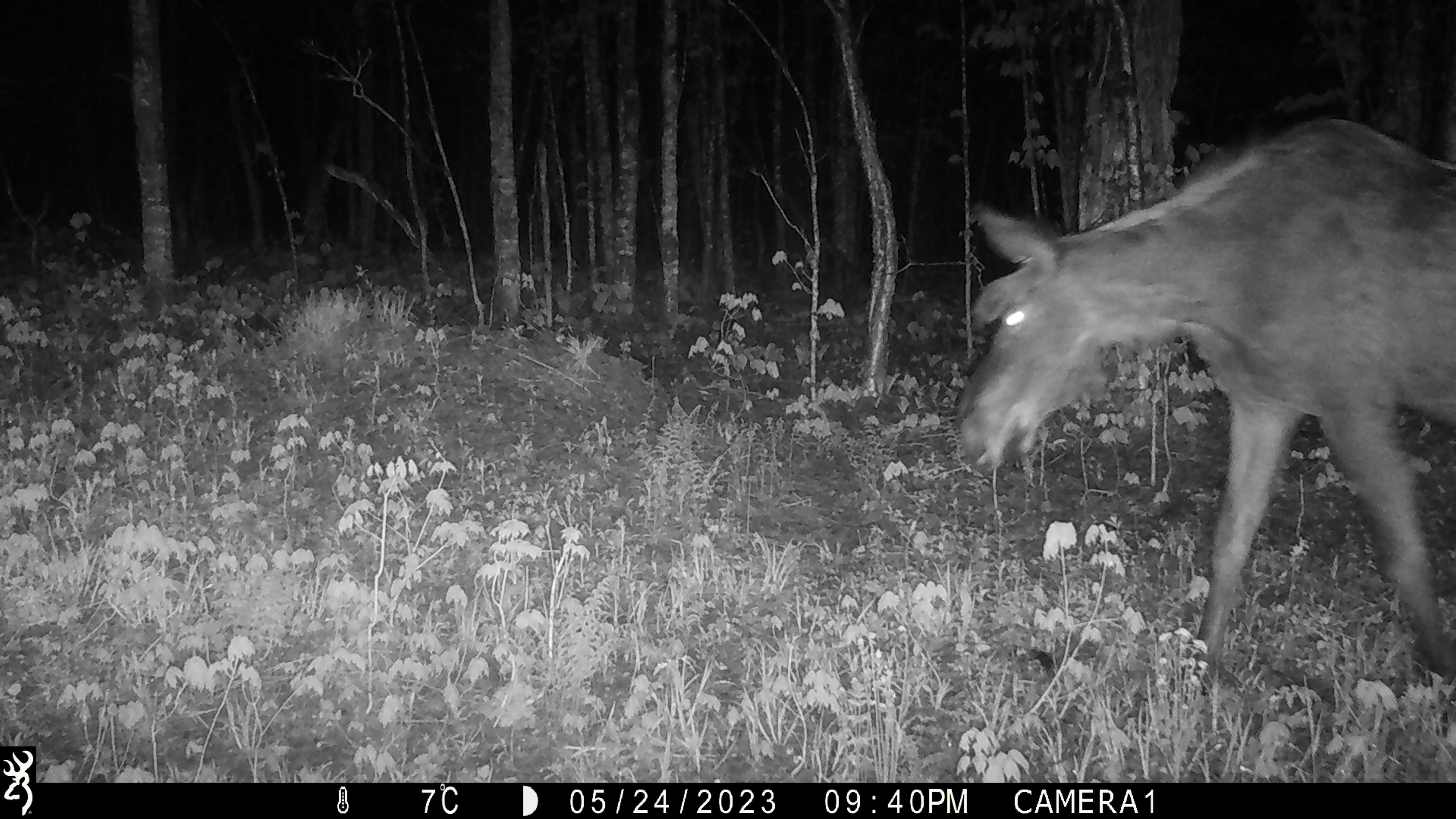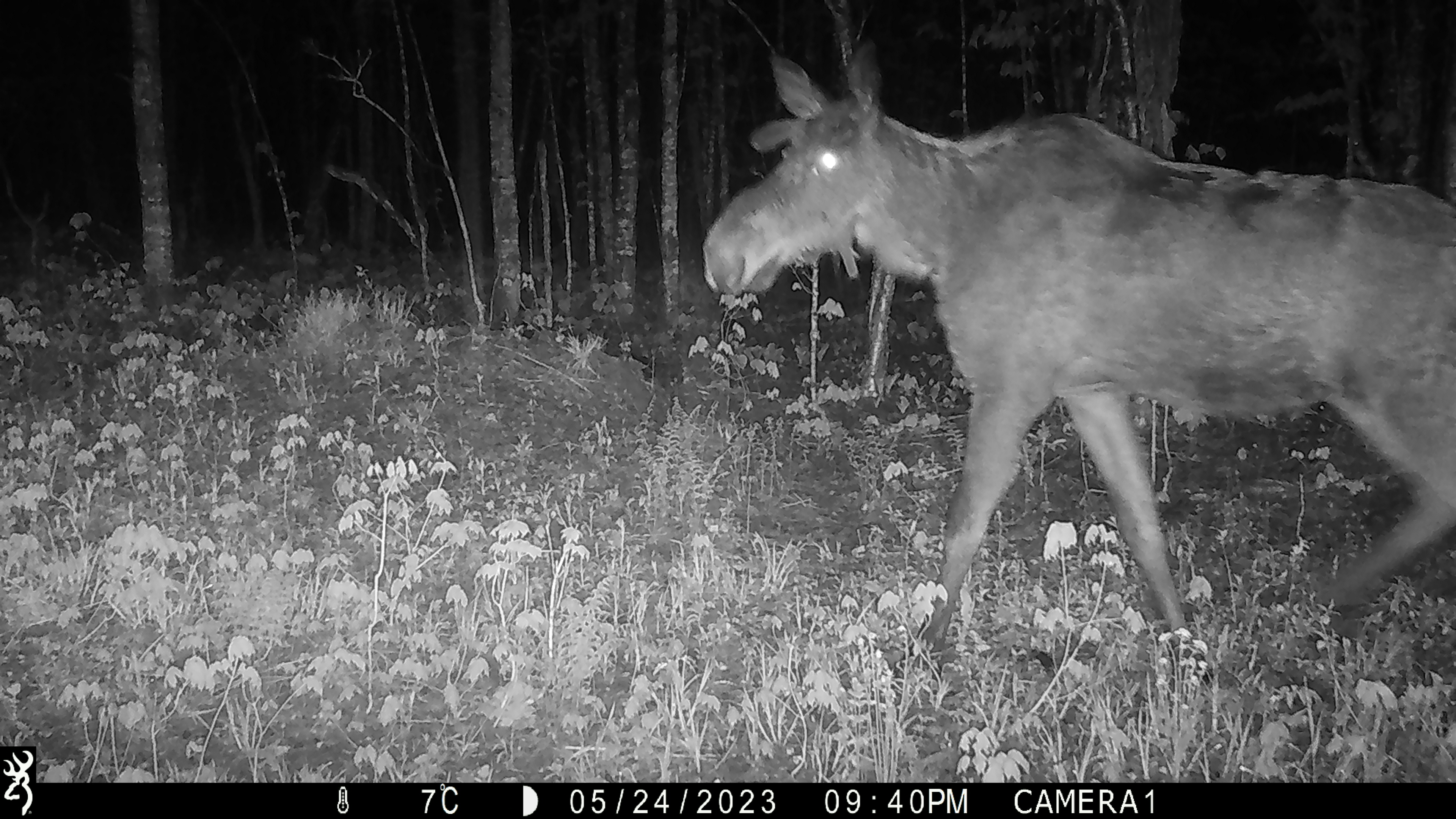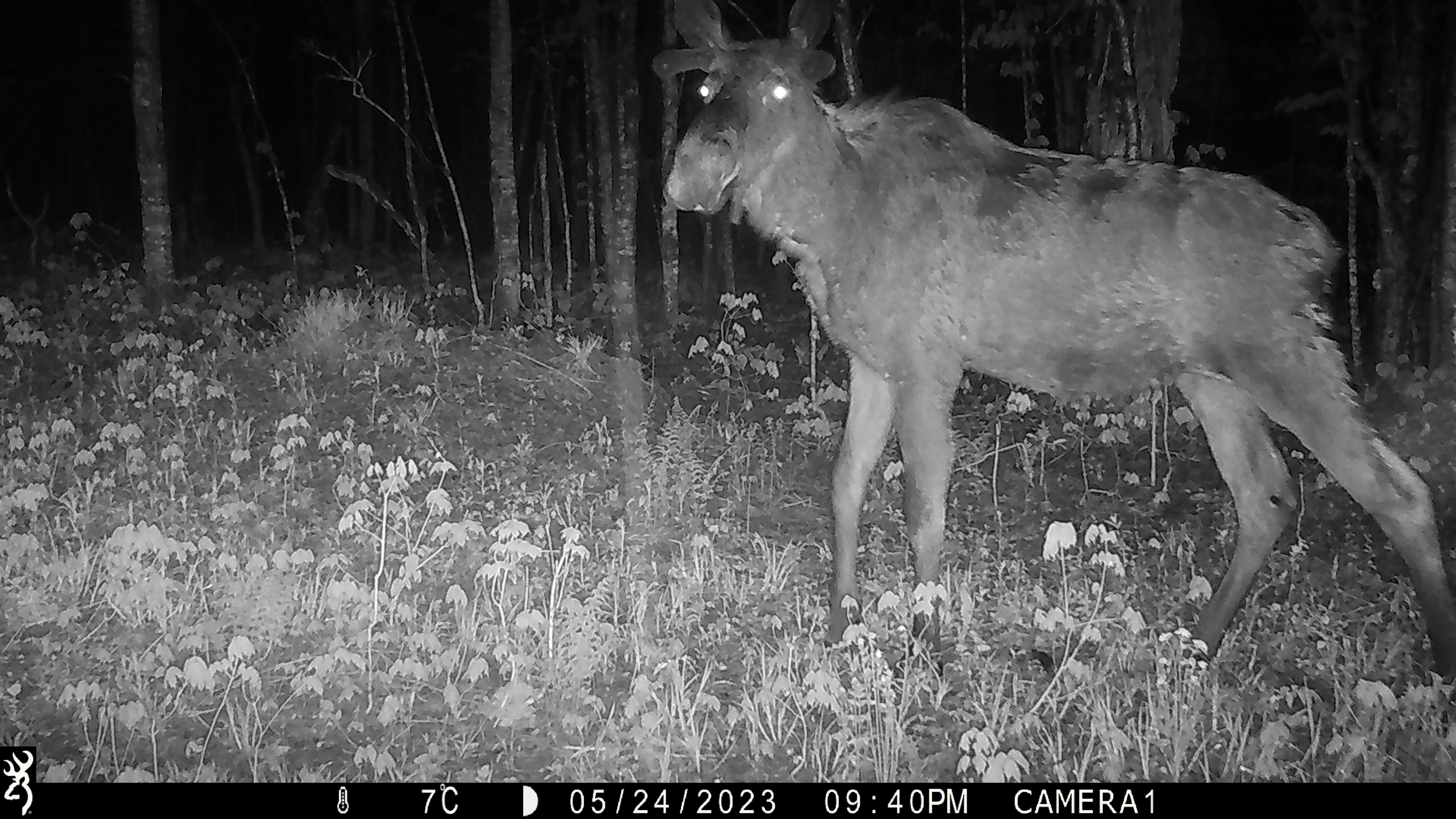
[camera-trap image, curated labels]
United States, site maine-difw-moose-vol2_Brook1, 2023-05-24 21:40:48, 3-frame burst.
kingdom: Animalia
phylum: Chordata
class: Mammalia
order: Artiodactyla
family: Cervidae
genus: Alces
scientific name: Alces alces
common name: moose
Moose (Alces alces).